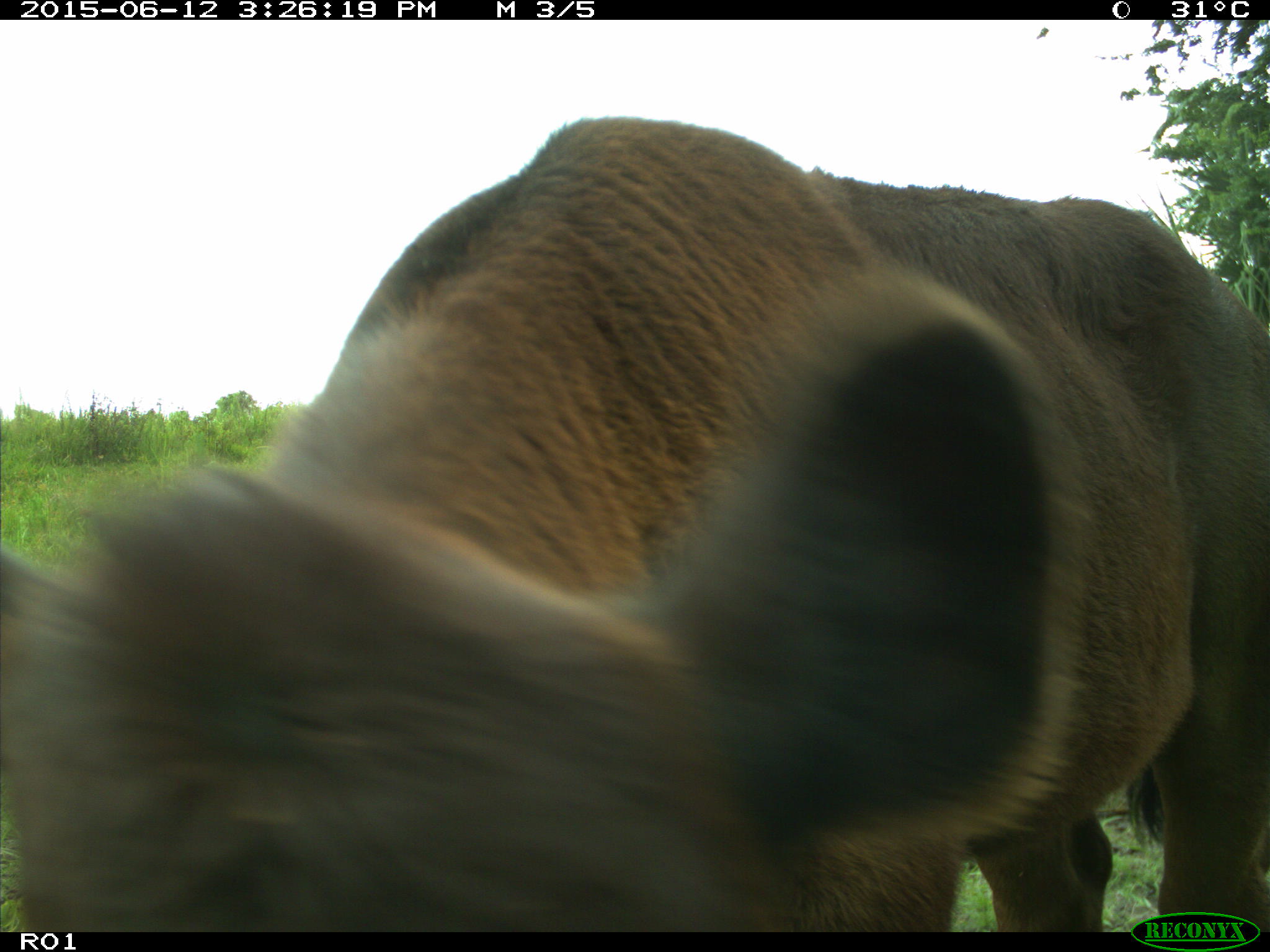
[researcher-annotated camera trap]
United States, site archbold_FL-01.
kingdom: Animalia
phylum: Chordata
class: Mammalia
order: Artiodactyla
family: Bovidae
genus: Bos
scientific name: Bos taurus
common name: domestic cow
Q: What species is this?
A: Bos taurus (domestic cow).